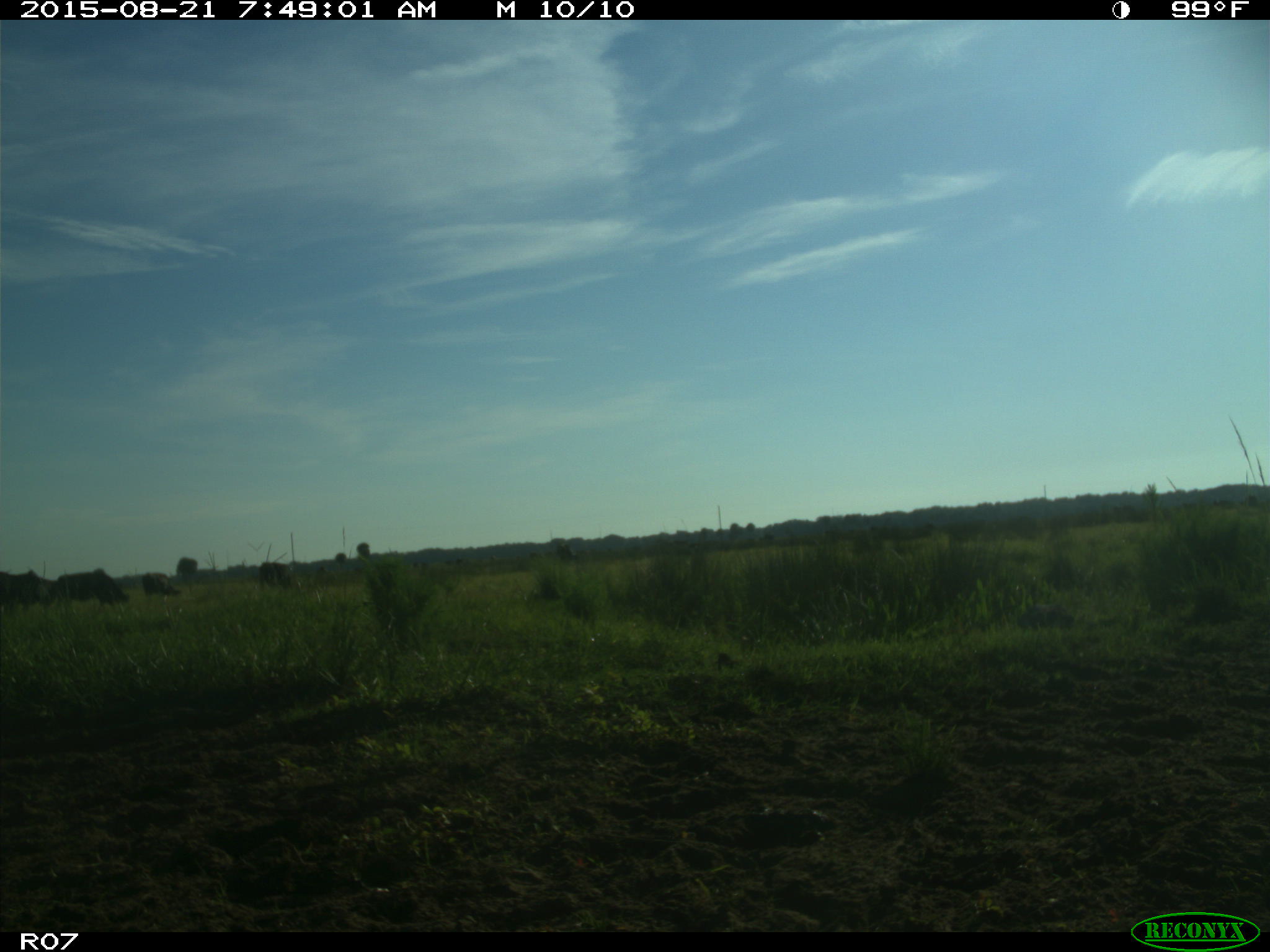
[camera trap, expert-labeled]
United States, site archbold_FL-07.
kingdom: Animalia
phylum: Chordata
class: Mammalia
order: Artiodactyla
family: Bovidae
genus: Bos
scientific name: Bos taurus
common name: domestic cow